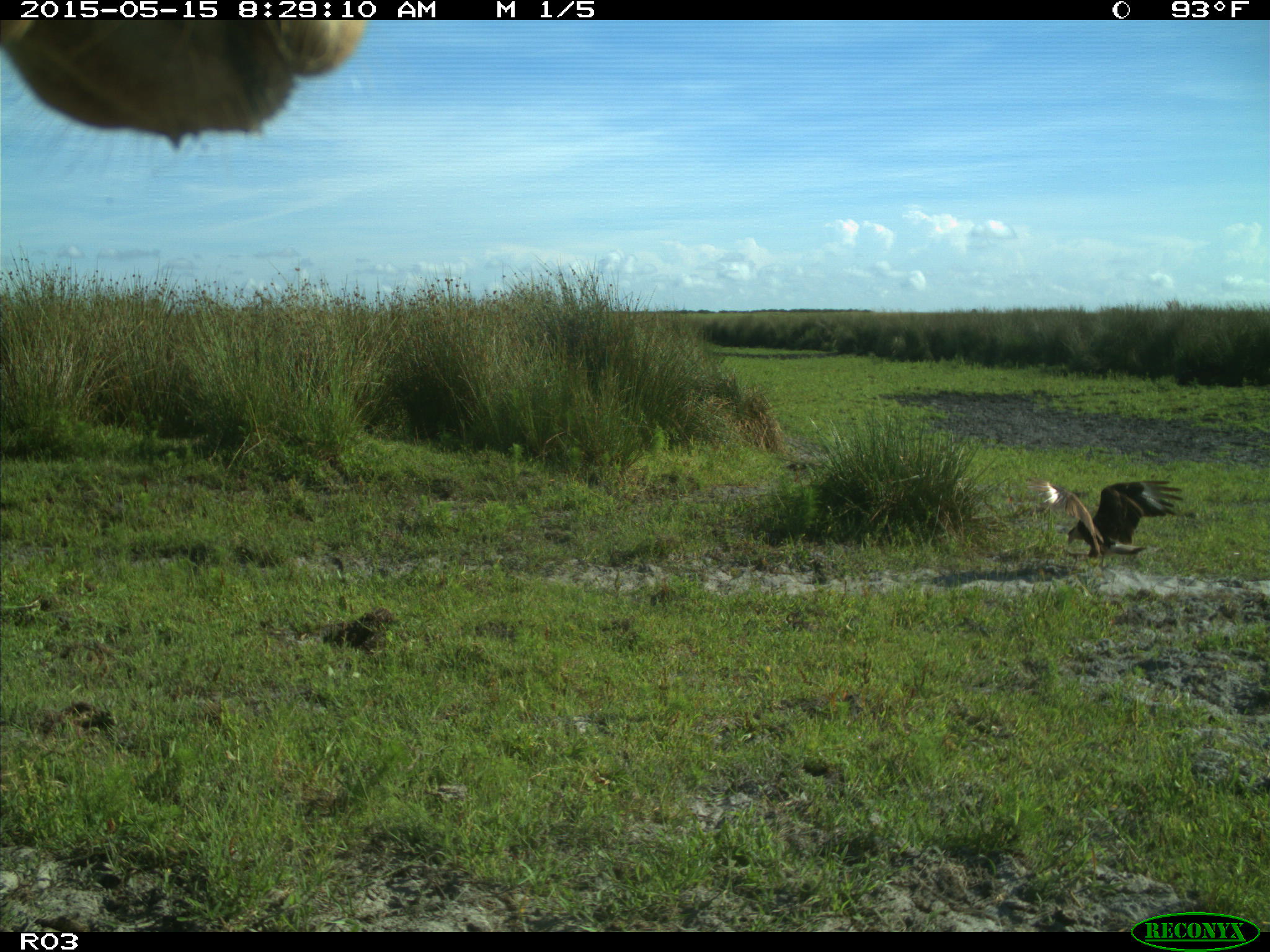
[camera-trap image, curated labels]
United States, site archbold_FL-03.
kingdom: Animalia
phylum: Chordata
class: Mammalia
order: Artiodactyla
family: Bovidae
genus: Bos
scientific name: Bos taurus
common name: domestic cow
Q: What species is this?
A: Bos taurus (domestic cow).